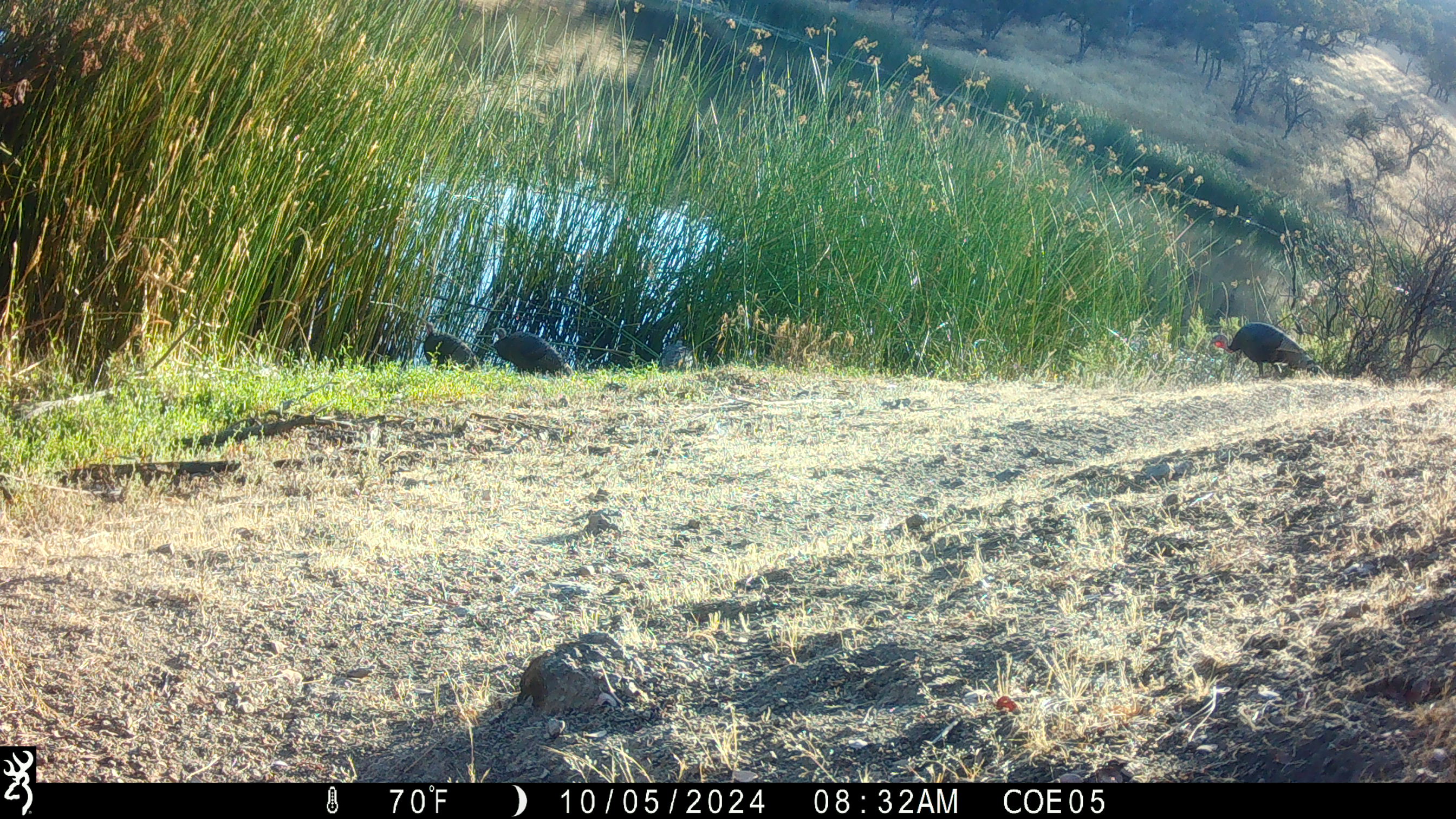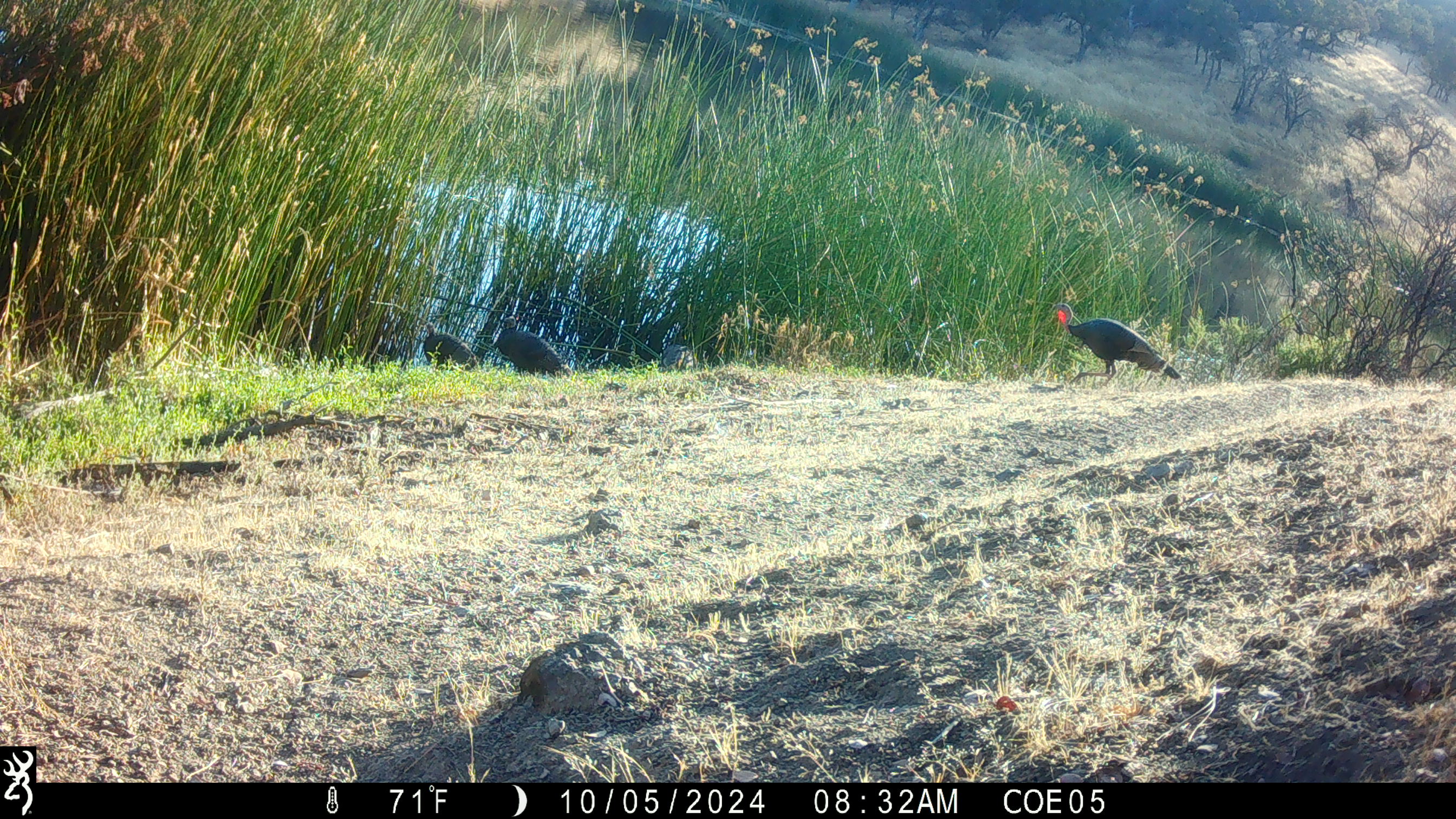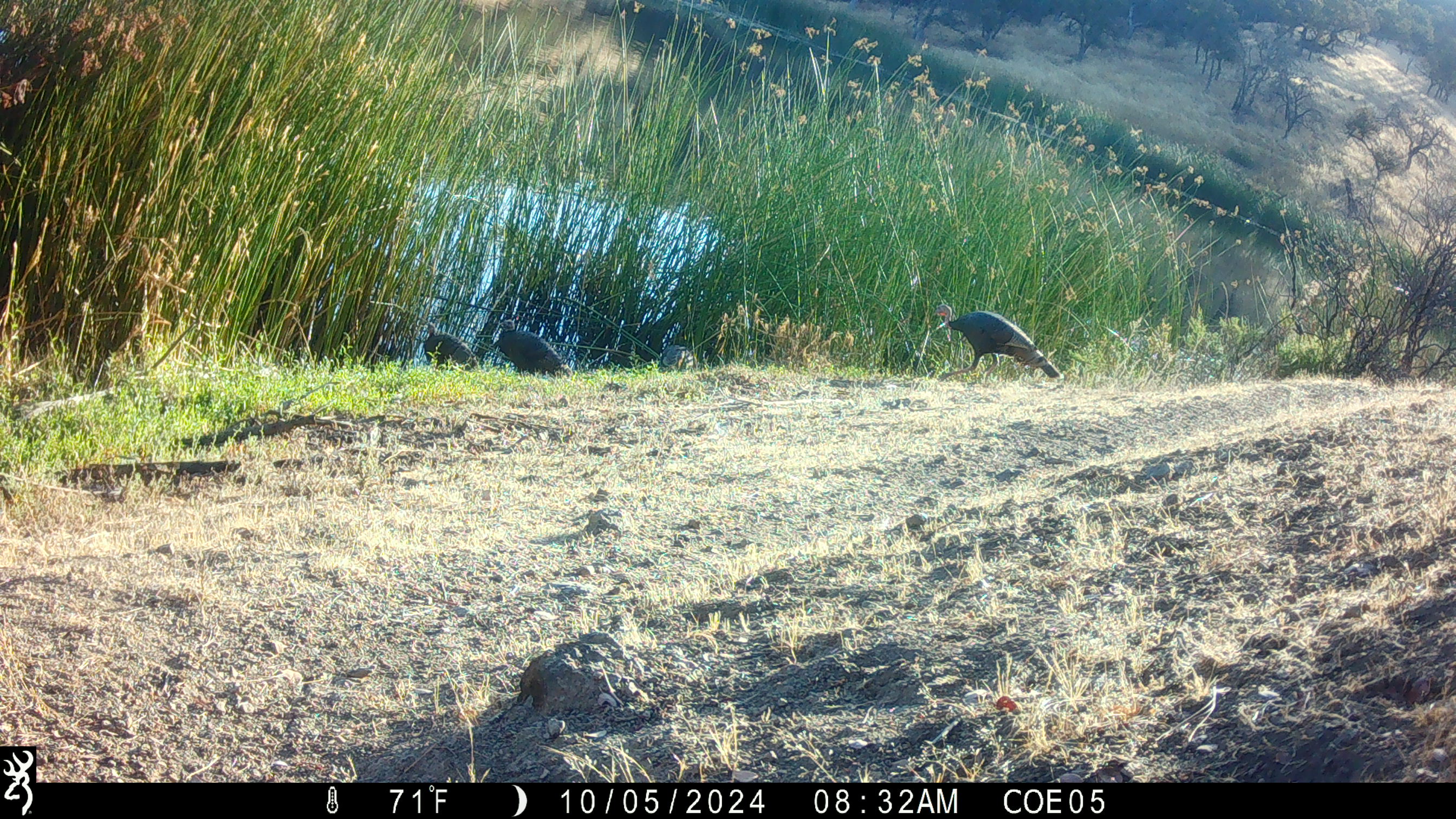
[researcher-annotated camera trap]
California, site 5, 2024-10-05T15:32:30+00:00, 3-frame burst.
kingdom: Animalia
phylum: Chordata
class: Aves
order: Galliformes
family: Phasianidae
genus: Meleagris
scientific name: Meleagris gallopavo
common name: turkey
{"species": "turkey (Meleagris gallopavo)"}